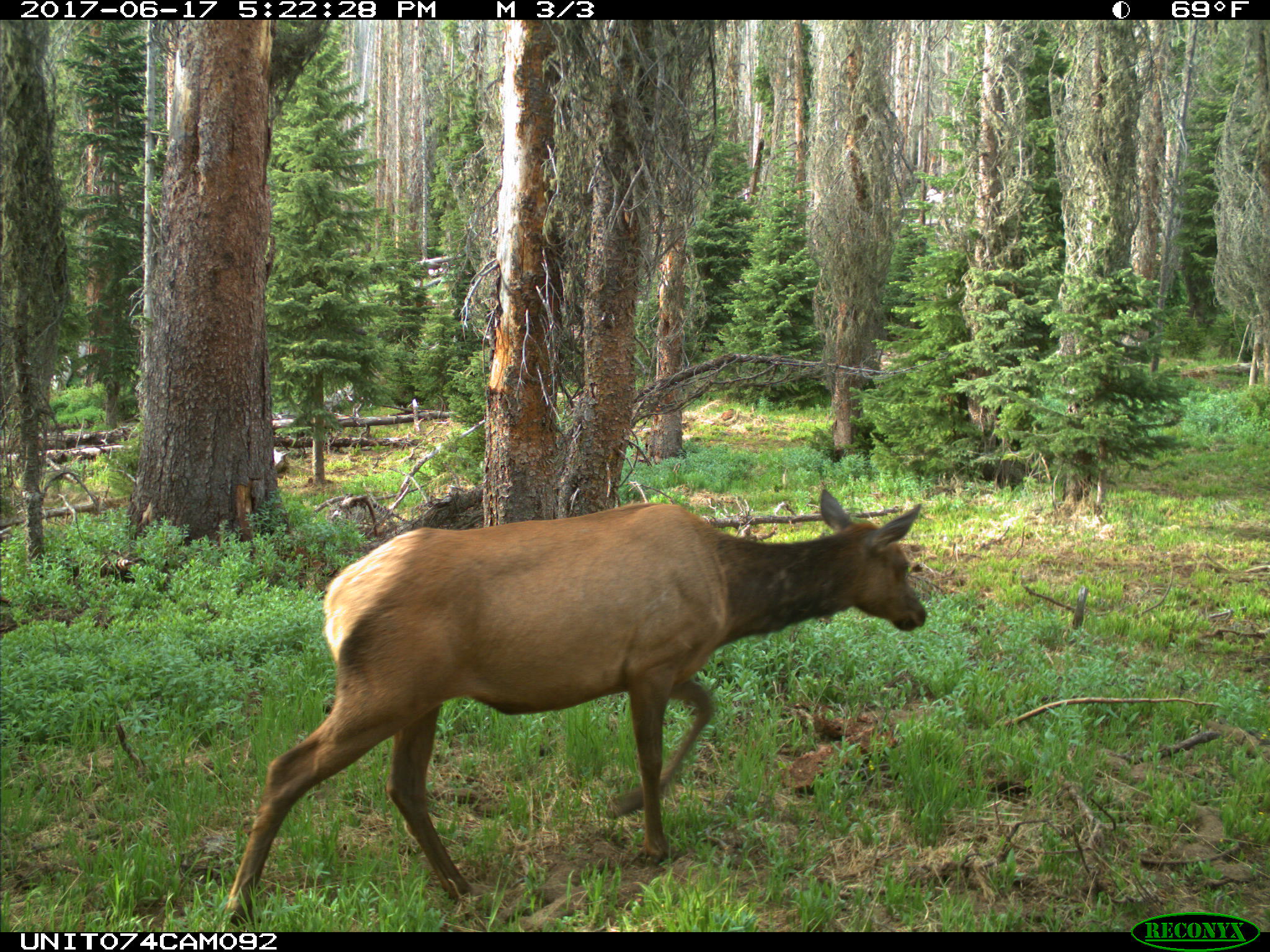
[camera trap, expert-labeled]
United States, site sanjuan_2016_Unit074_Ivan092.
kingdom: Animalia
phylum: Chordata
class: Mammalia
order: Artiodactyla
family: Cervidae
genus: Cervus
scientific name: Cervus elaphus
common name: red deer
Cervus elaphus (red deer).